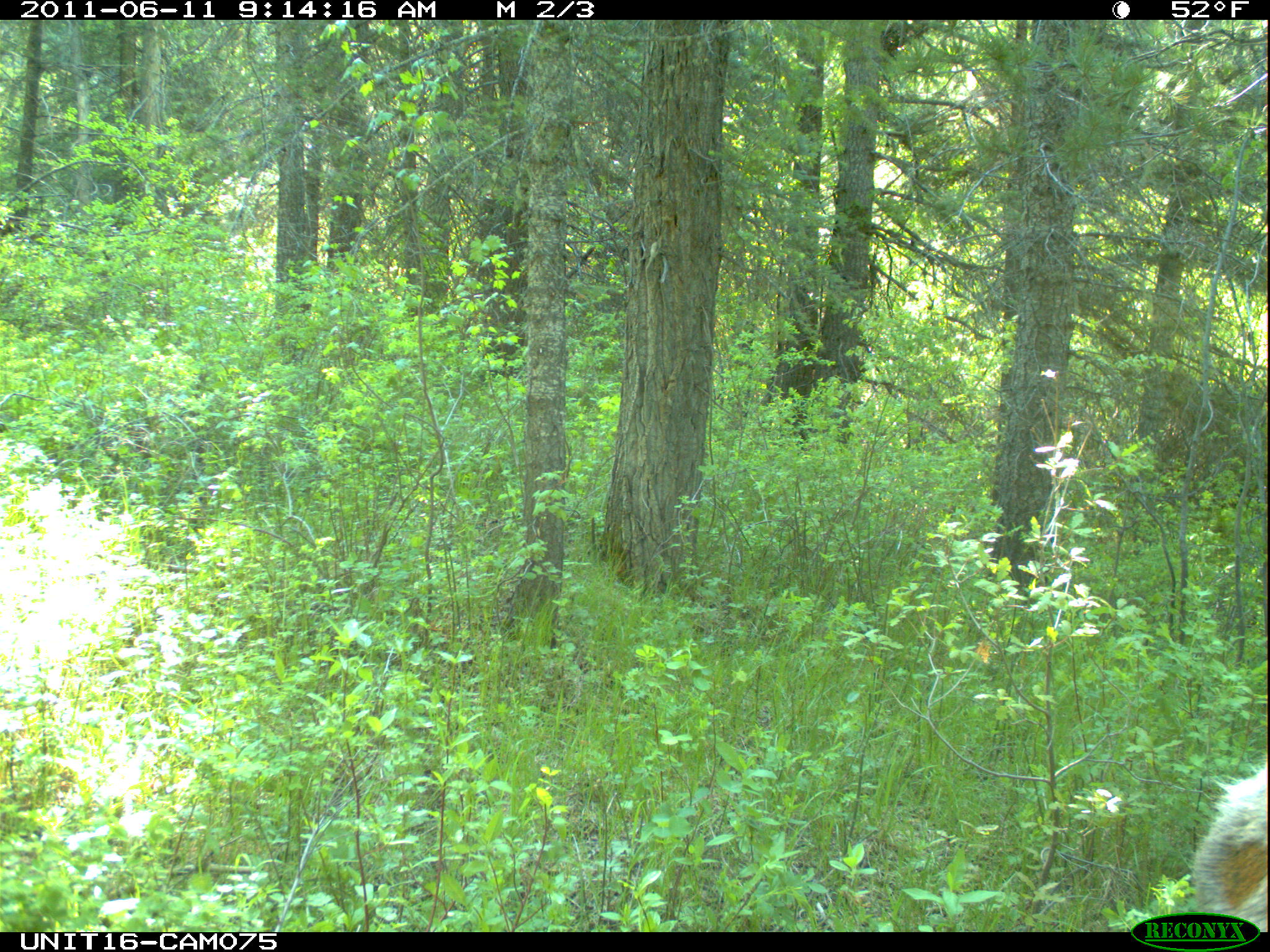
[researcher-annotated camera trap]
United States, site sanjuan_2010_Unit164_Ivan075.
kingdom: Animalia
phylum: Chordata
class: Mammalia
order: Artiodactyla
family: Cervidae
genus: Cervus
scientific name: Cervus elaphus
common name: red deer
Cervus elaphus (red deer).